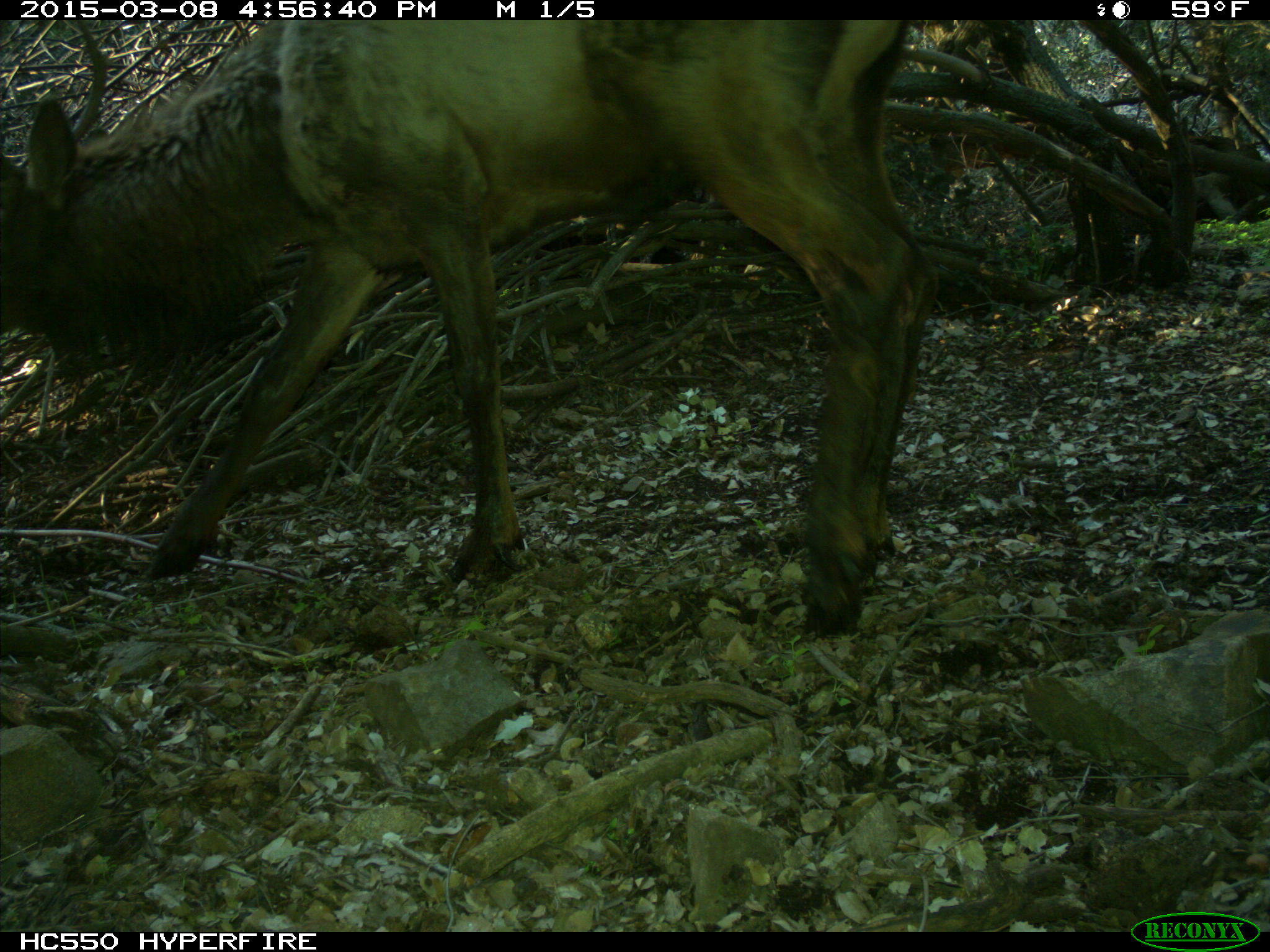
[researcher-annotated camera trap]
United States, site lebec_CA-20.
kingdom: Animalia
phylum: Chordata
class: Mammalia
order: Artiodactyla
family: Cervidae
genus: Cervus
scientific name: Cervus canadensis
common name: elk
Cervus canadensis (elk).